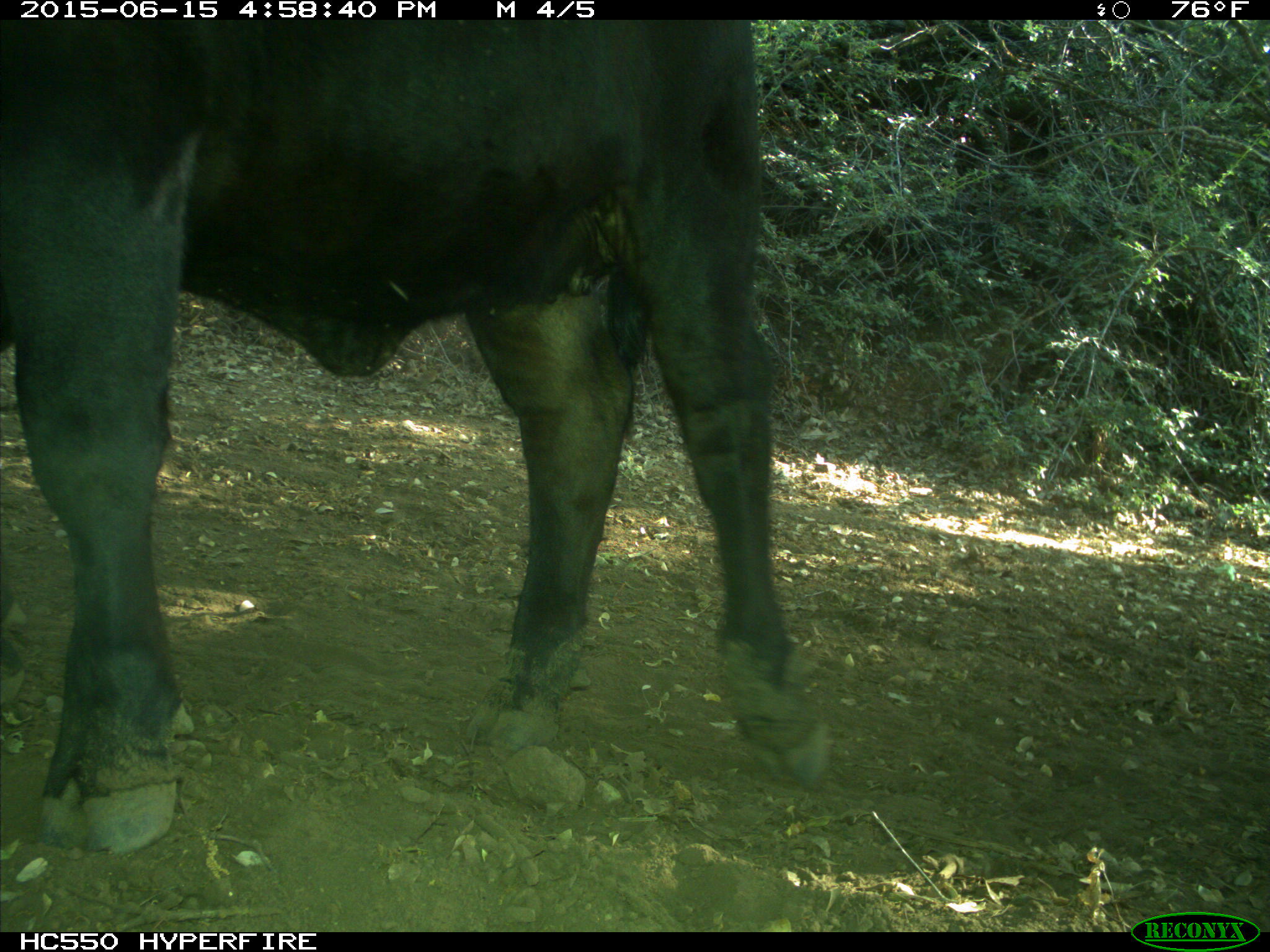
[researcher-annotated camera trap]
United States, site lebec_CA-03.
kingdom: Animalia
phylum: Chordata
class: Mammalia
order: Artiodactyla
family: Bovidae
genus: Bos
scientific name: Bos taurus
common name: domestic cow